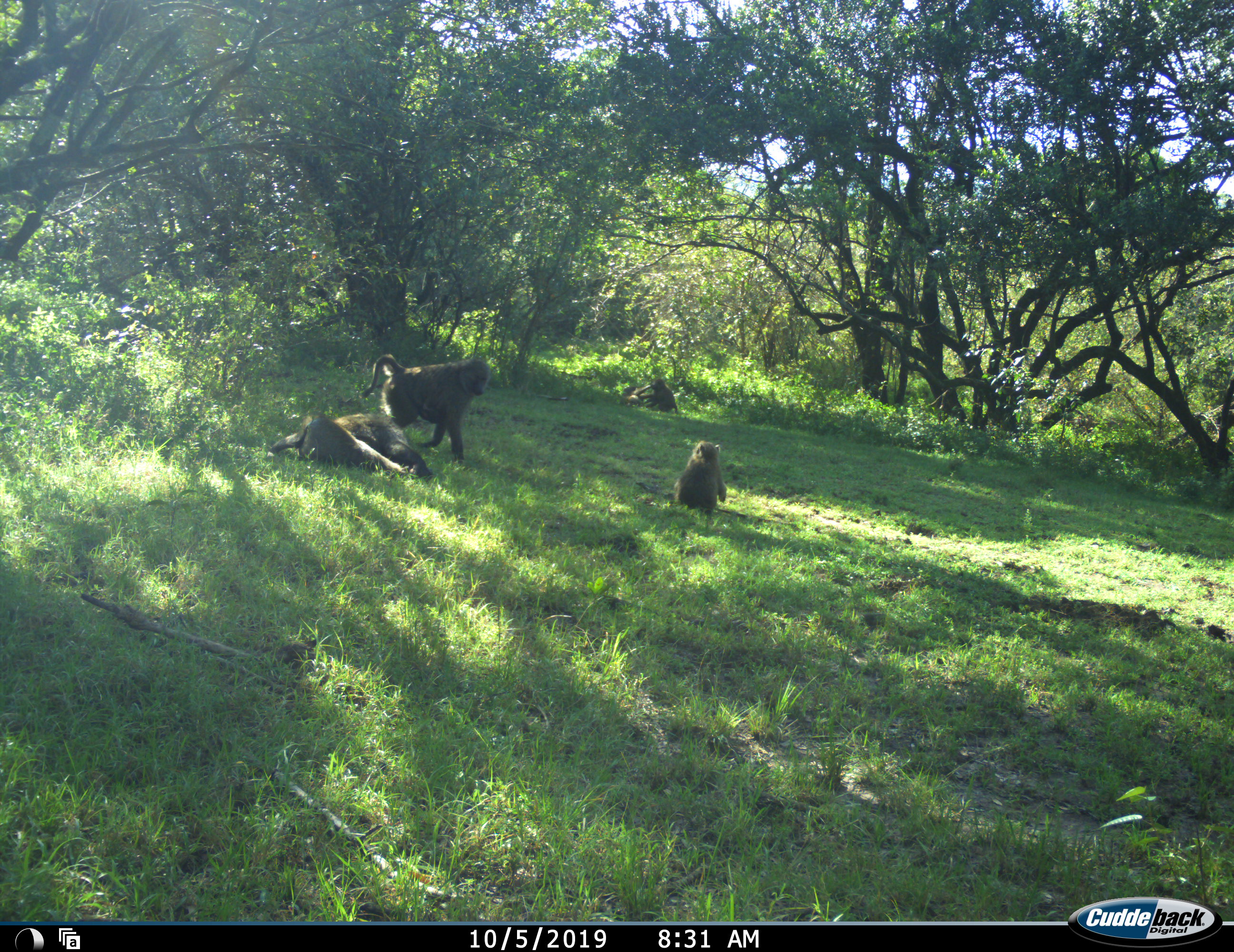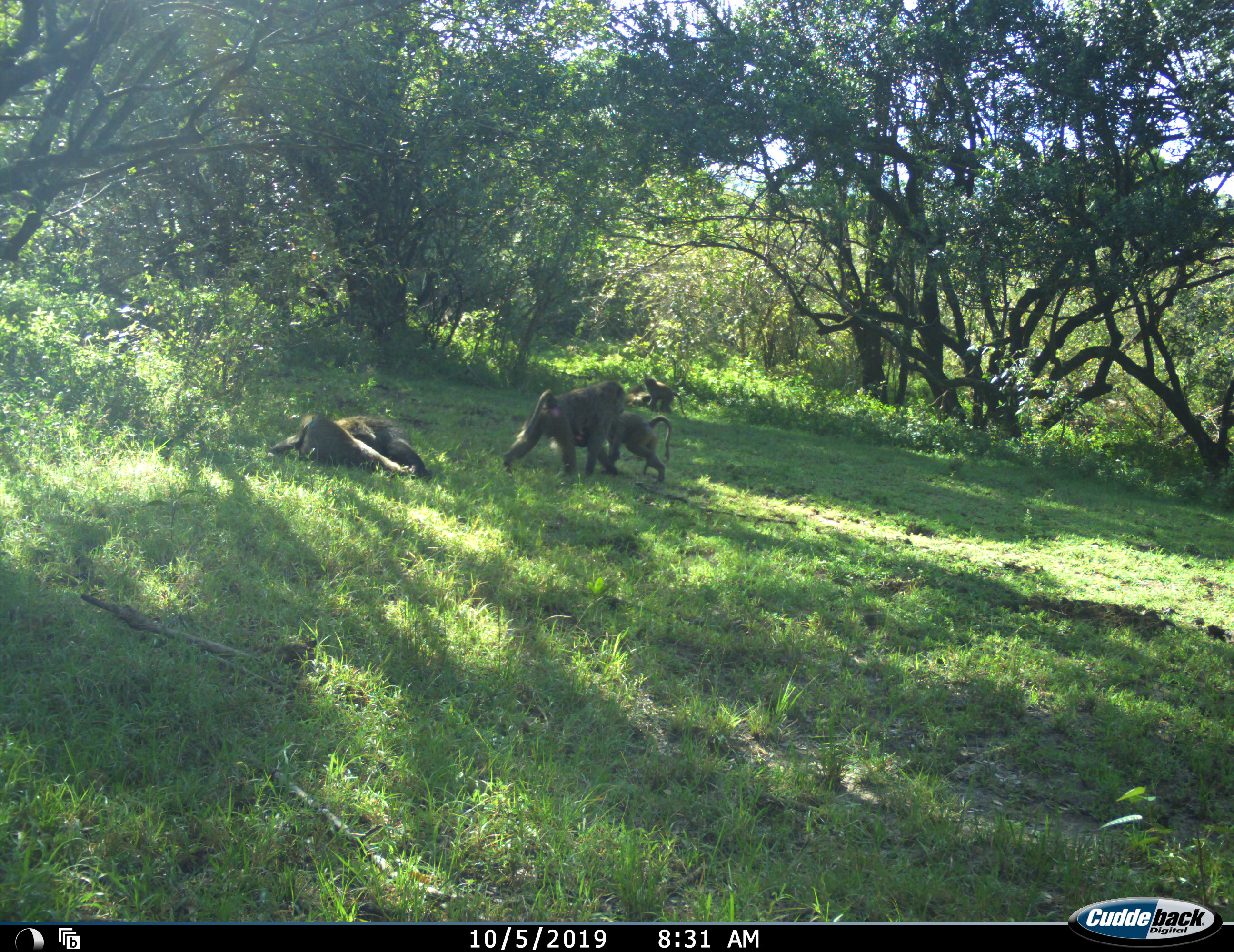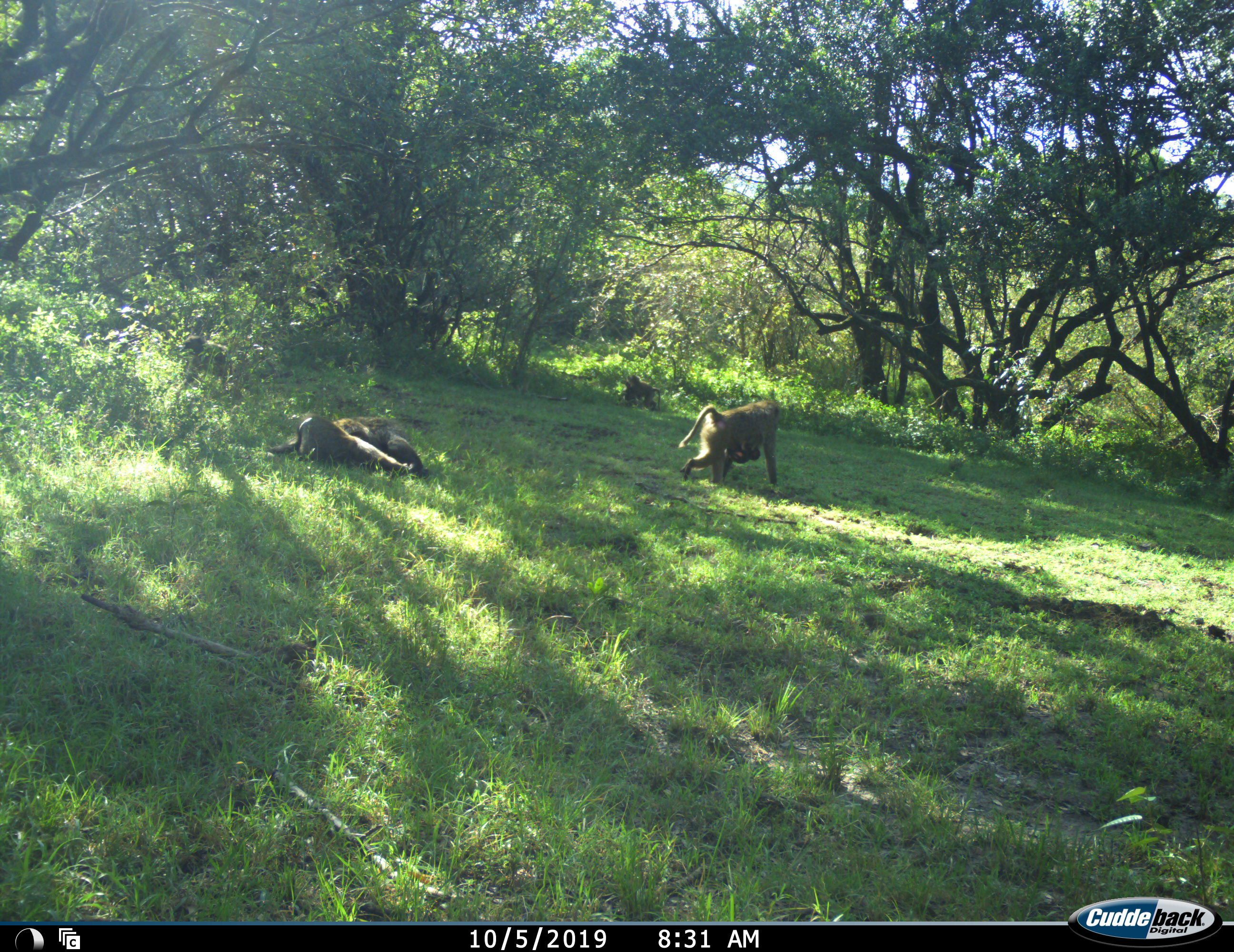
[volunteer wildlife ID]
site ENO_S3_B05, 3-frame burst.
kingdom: Animalia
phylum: Chordata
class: Mammalia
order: Primates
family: Cercopithecidae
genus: Papio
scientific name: Papio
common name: baboon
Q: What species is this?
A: Baboon (Papio).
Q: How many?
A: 5.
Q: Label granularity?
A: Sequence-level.